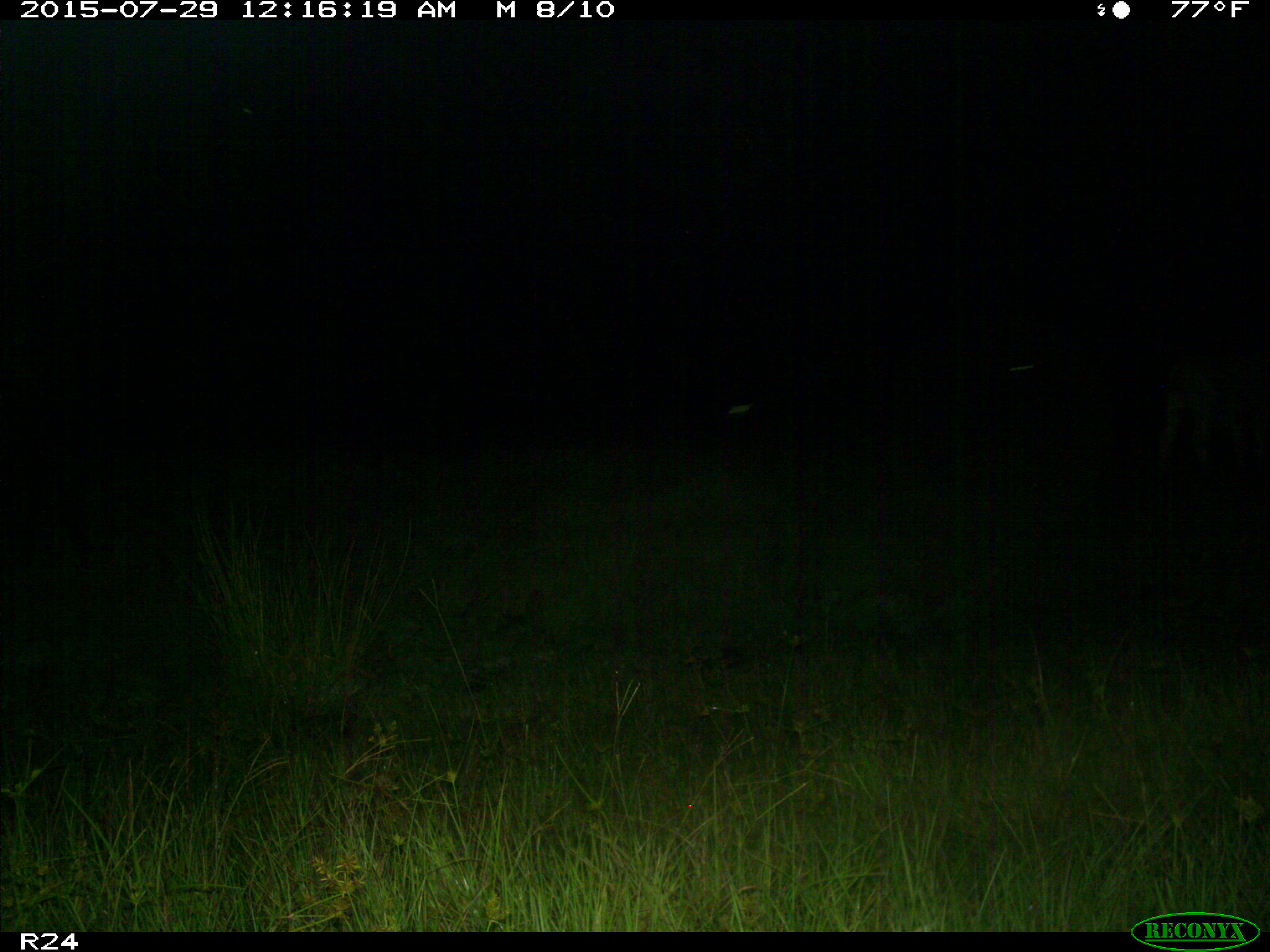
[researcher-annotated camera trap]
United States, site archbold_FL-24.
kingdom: Animalia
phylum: Chordata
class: Mammalia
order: Artiodactyla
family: Bovidae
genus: Bos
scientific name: Bos taurus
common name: domestic cow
Bos taurus (domestic cow).